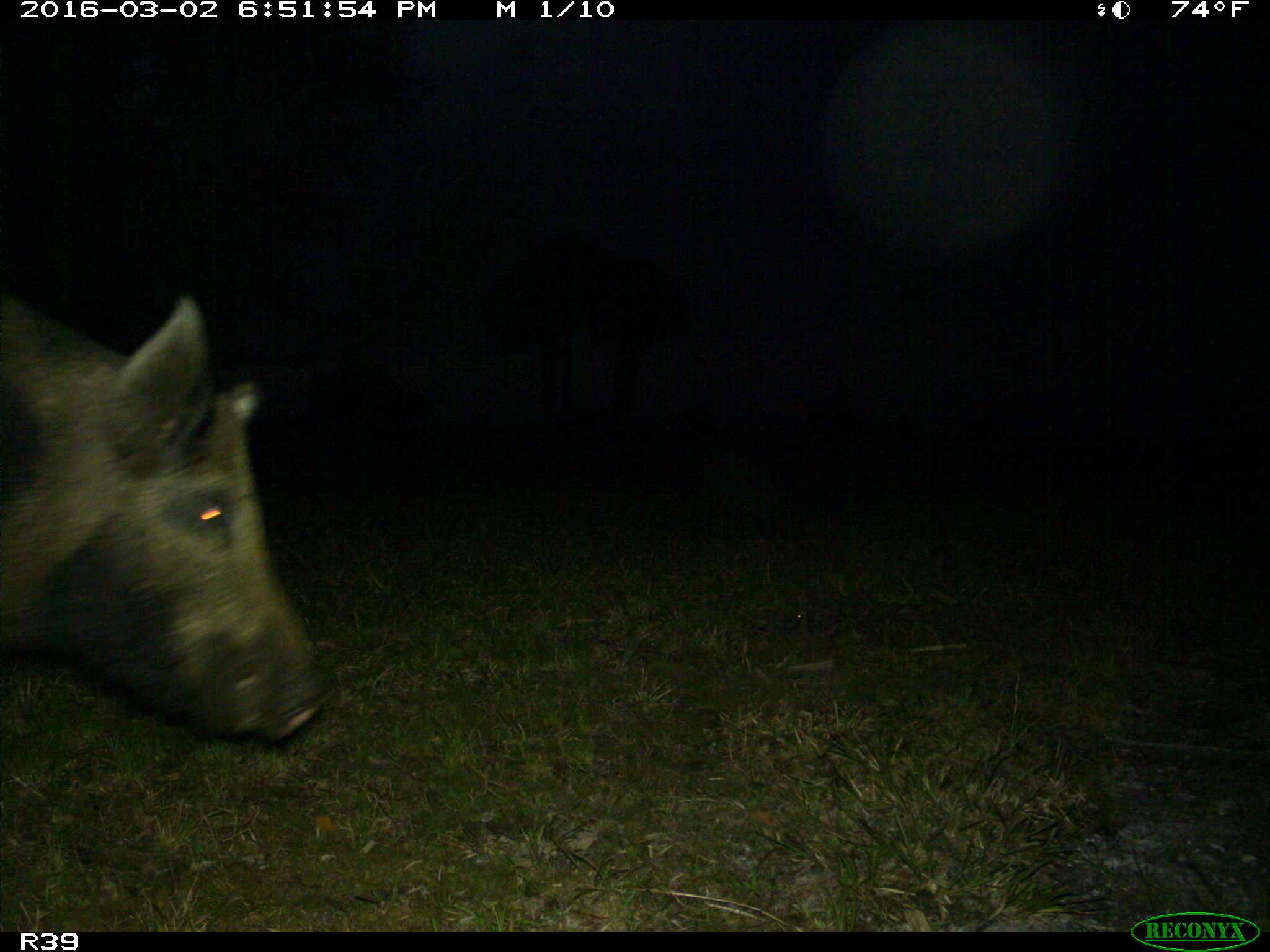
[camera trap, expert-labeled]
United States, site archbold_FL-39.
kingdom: Animalia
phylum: Chordata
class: Mammalia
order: Artiodactyla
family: Suidae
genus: Sus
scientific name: Sus scrofa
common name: wild boar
Sus scrofa (wild boar).